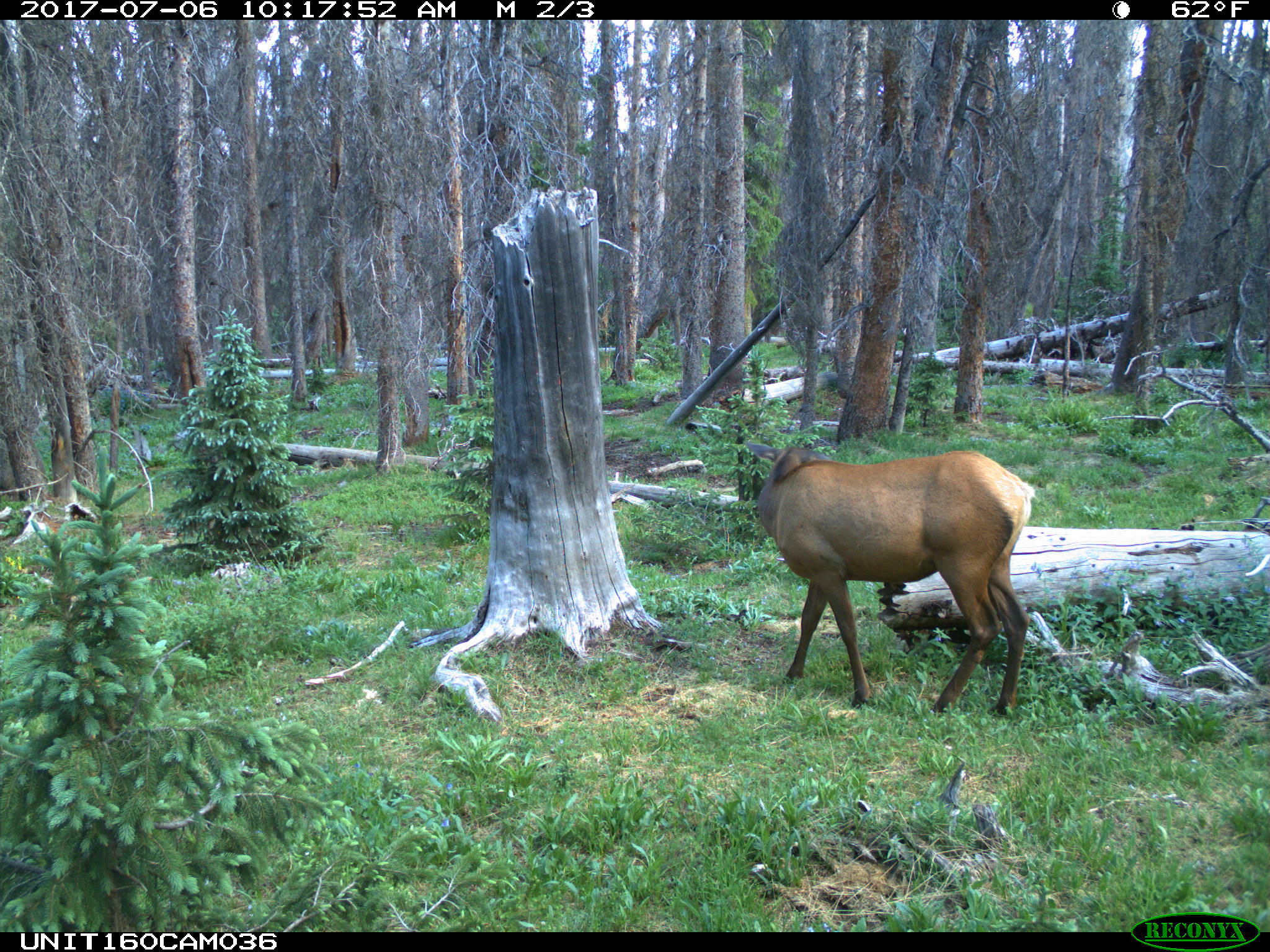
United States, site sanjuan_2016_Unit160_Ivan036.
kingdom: Animalia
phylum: Chordata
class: Mammalia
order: Artiodactyla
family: Cervidae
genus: Cervus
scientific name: Cervus elaphus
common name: red deer